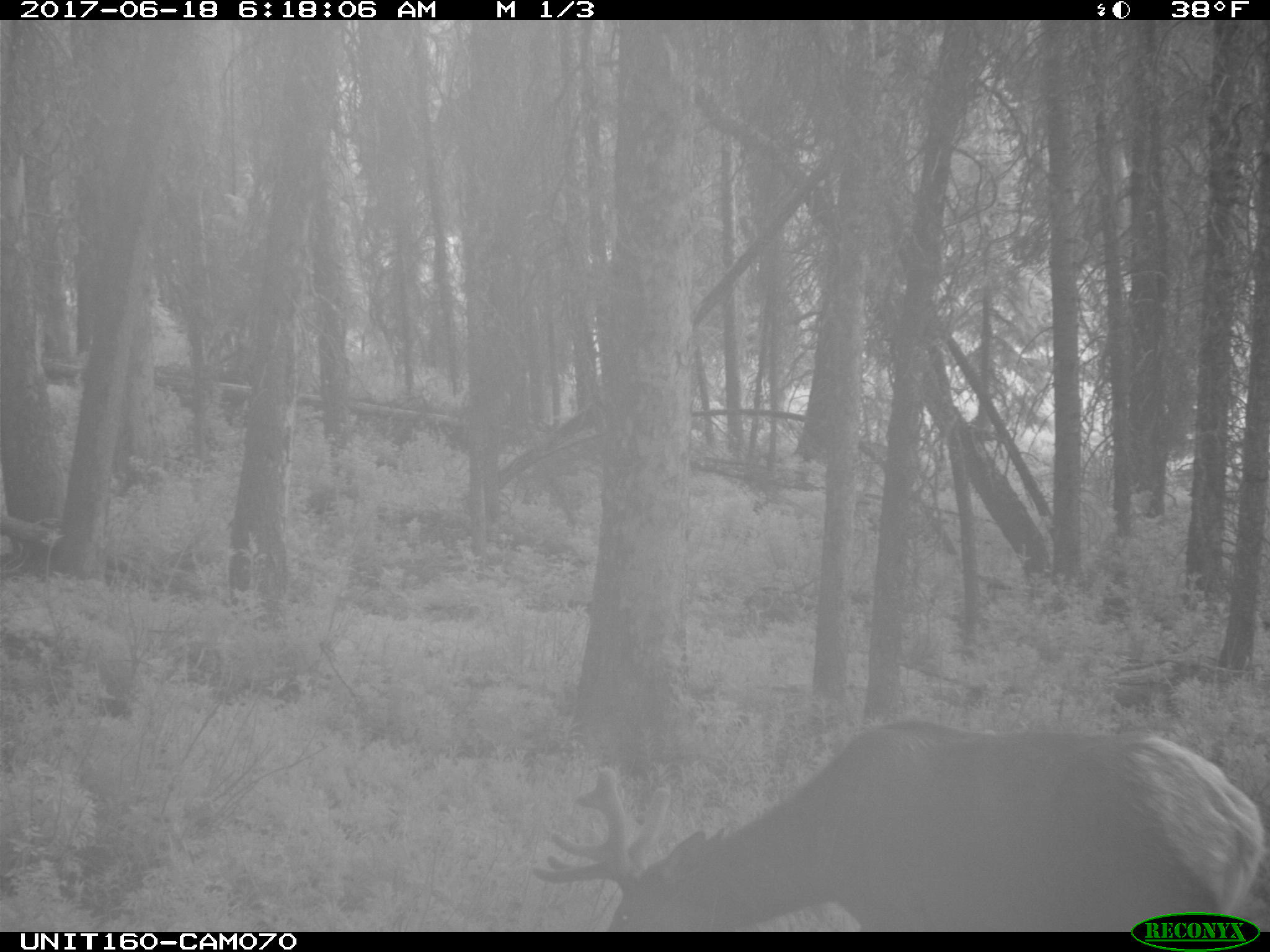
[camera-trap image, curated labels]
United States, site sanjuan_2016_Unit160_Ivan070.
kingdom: Animalia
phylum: Chordata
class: Mammalia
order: Artiodactyla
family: Cervidae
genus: Cervus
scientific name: Cervus elaphus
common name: red deer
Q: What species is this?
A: Cervus elaphus (red deer).